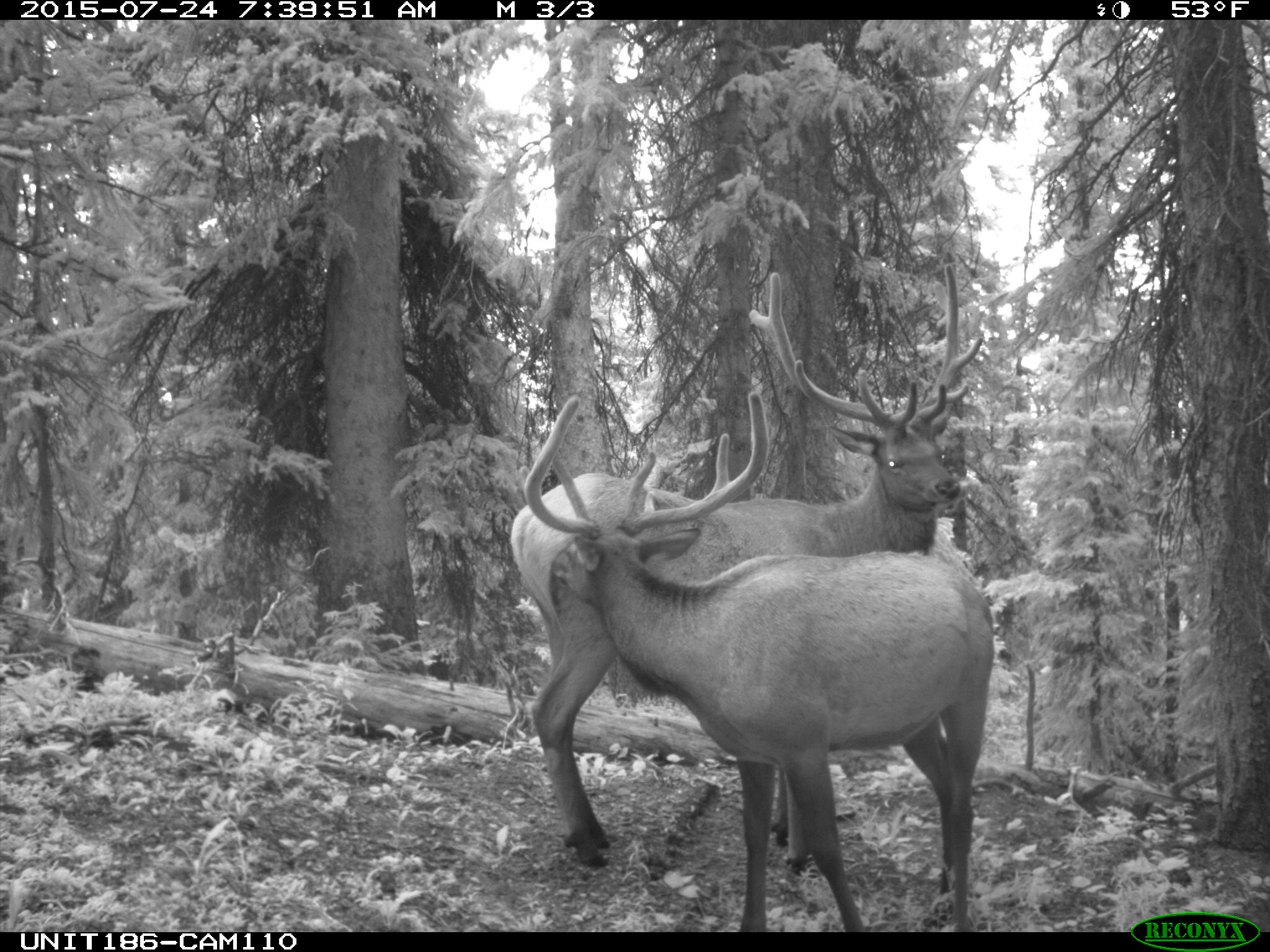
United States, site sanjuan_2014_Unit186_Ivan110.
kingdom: Animalia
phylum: Chordata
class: Mammalia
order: Artiodactyla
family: Cervidae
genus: Cervus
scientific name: Cervus elaphus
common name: red deer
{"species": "Cervus elaphus (red deer)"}